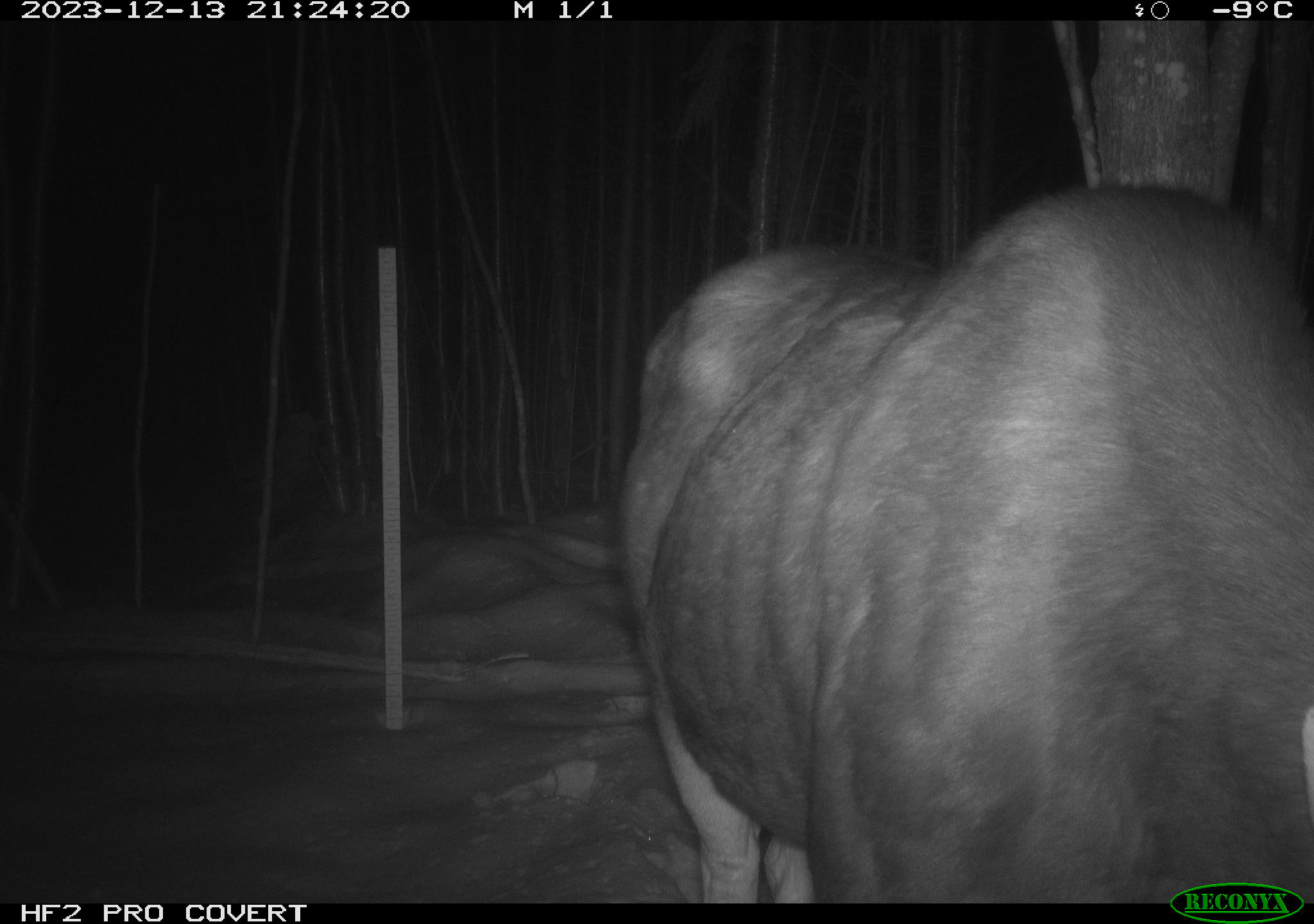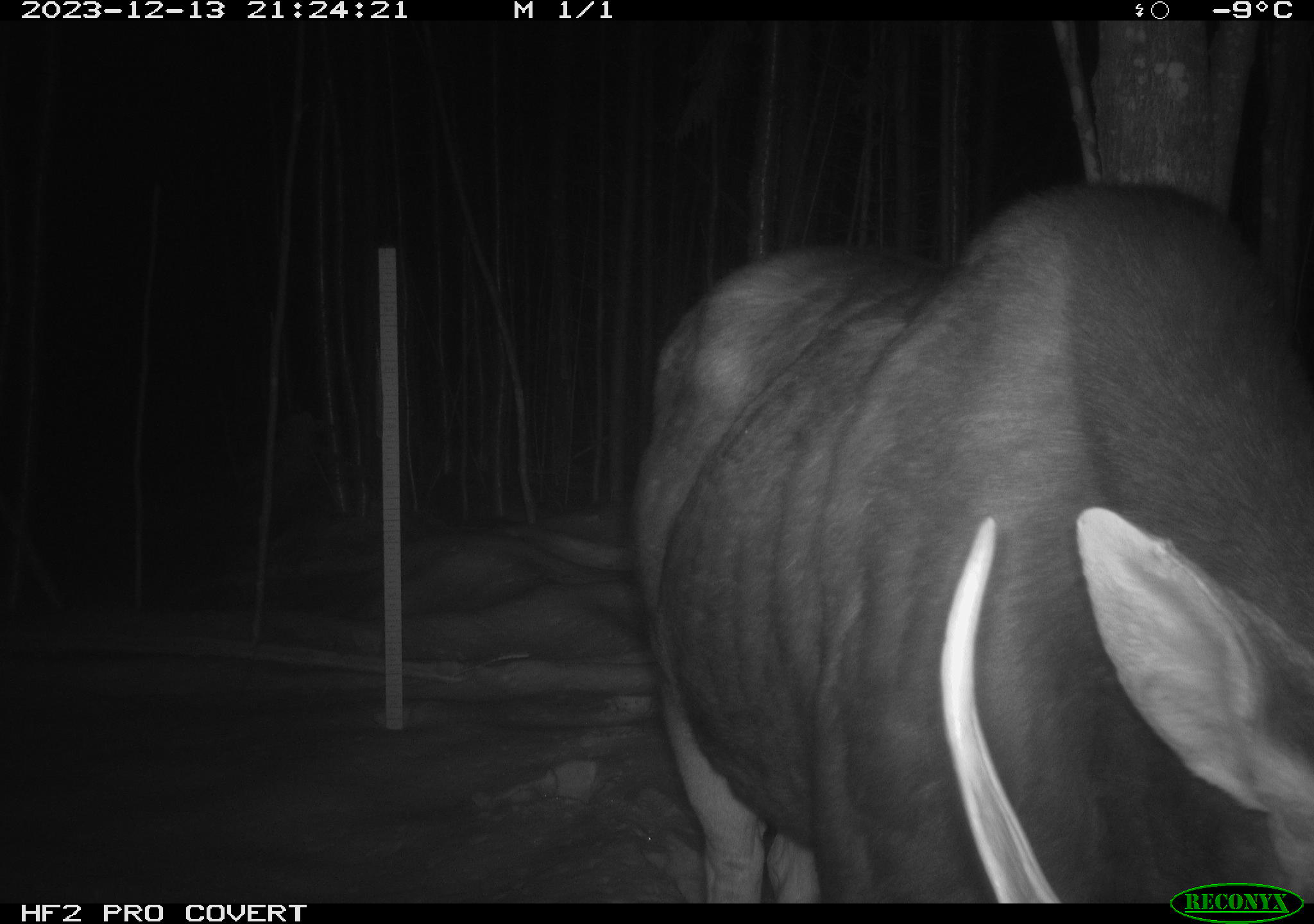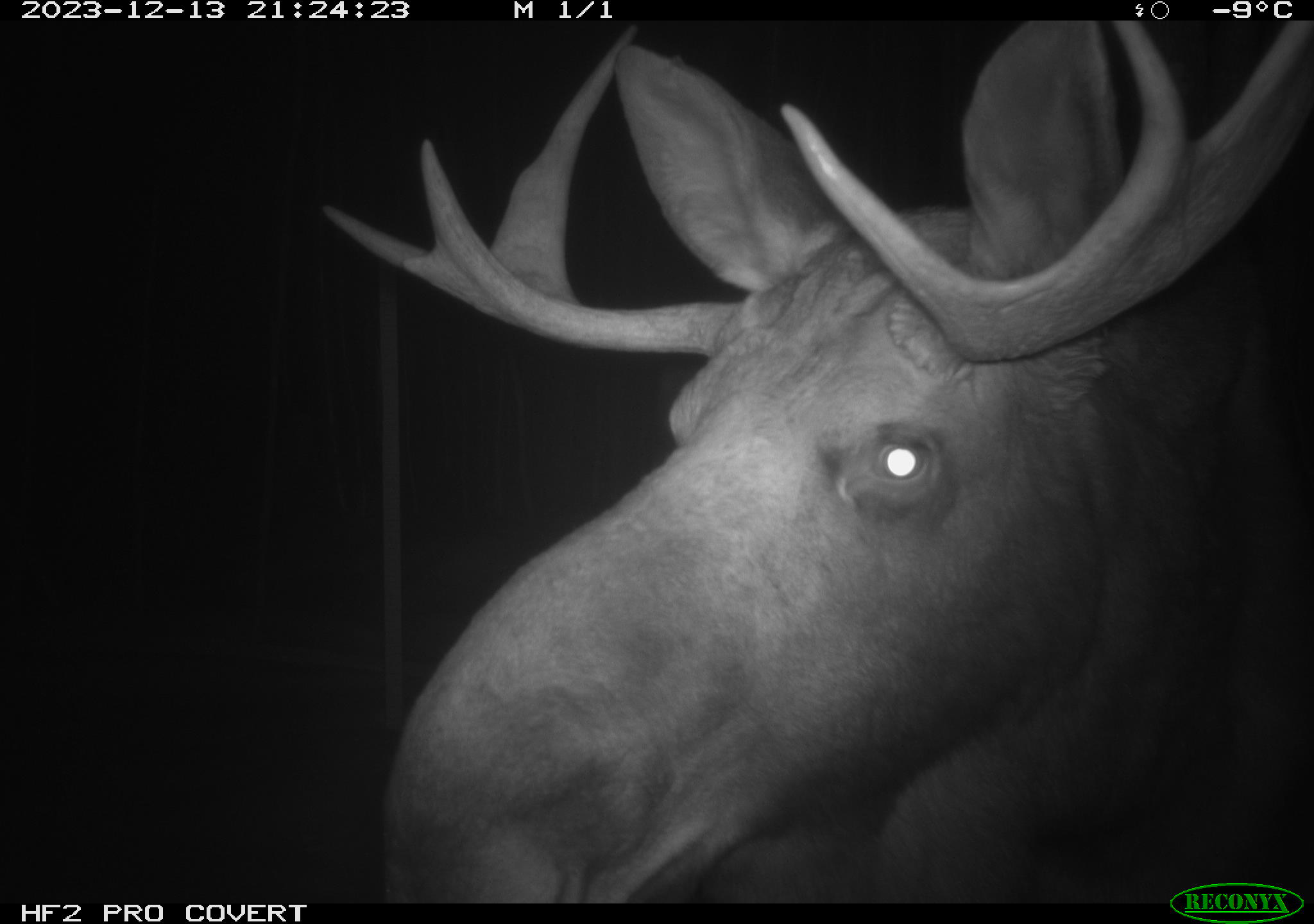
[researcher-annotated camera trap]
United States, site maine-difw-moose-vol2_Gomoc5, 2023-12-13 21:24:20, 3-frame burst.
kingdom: Animalia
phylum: Chordata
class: Mammalia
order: Artiodactyla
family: Cervidae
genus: Alces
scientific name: Alces alces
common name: moose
Moose (Alces alces).